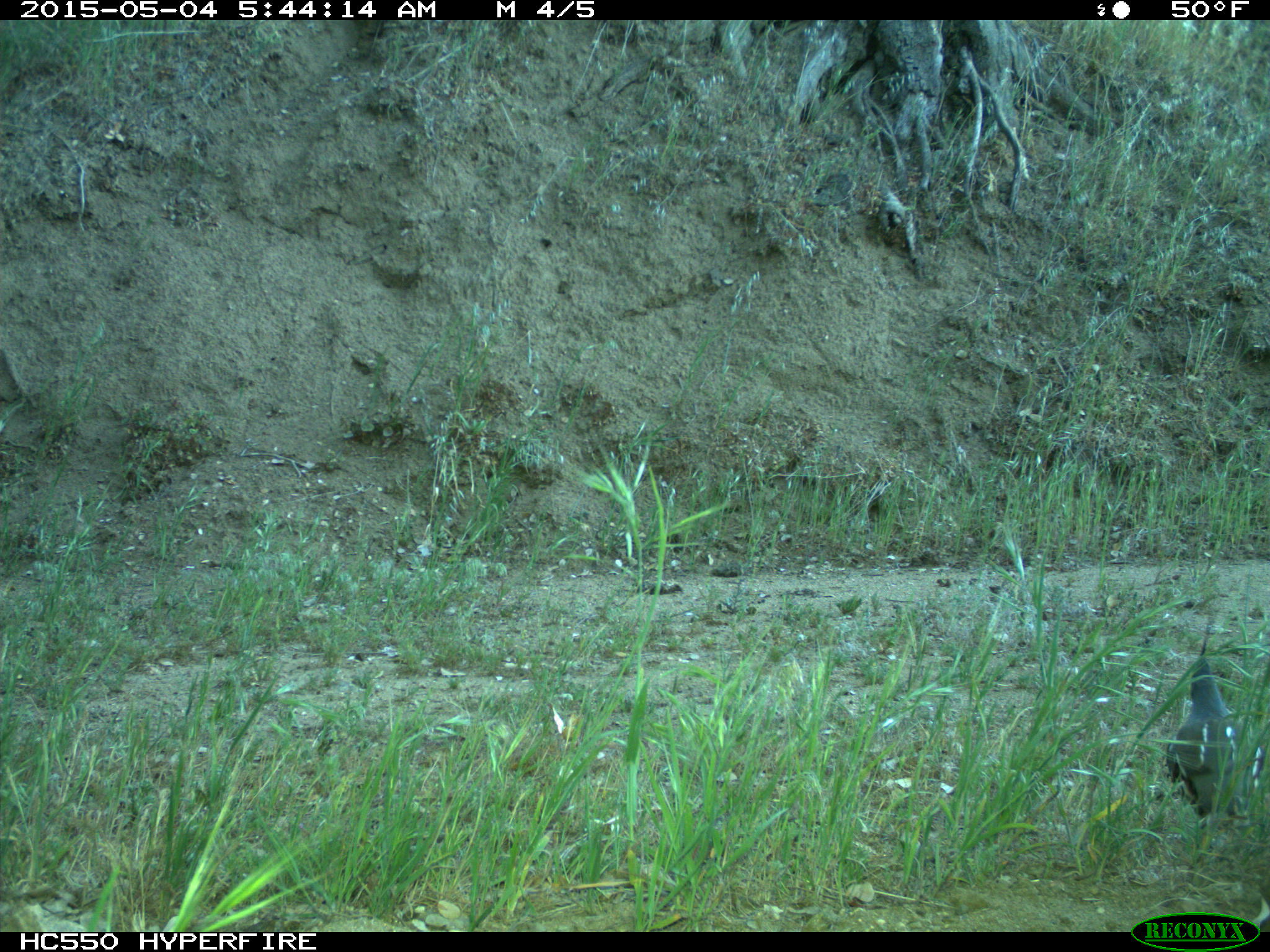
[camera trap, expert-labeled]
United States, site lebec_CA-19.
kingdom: Animalia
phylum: Chordata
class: Aves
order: Galliformes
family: Odontophoridae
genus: Callipepla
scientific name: Callipepla californica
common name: california quail